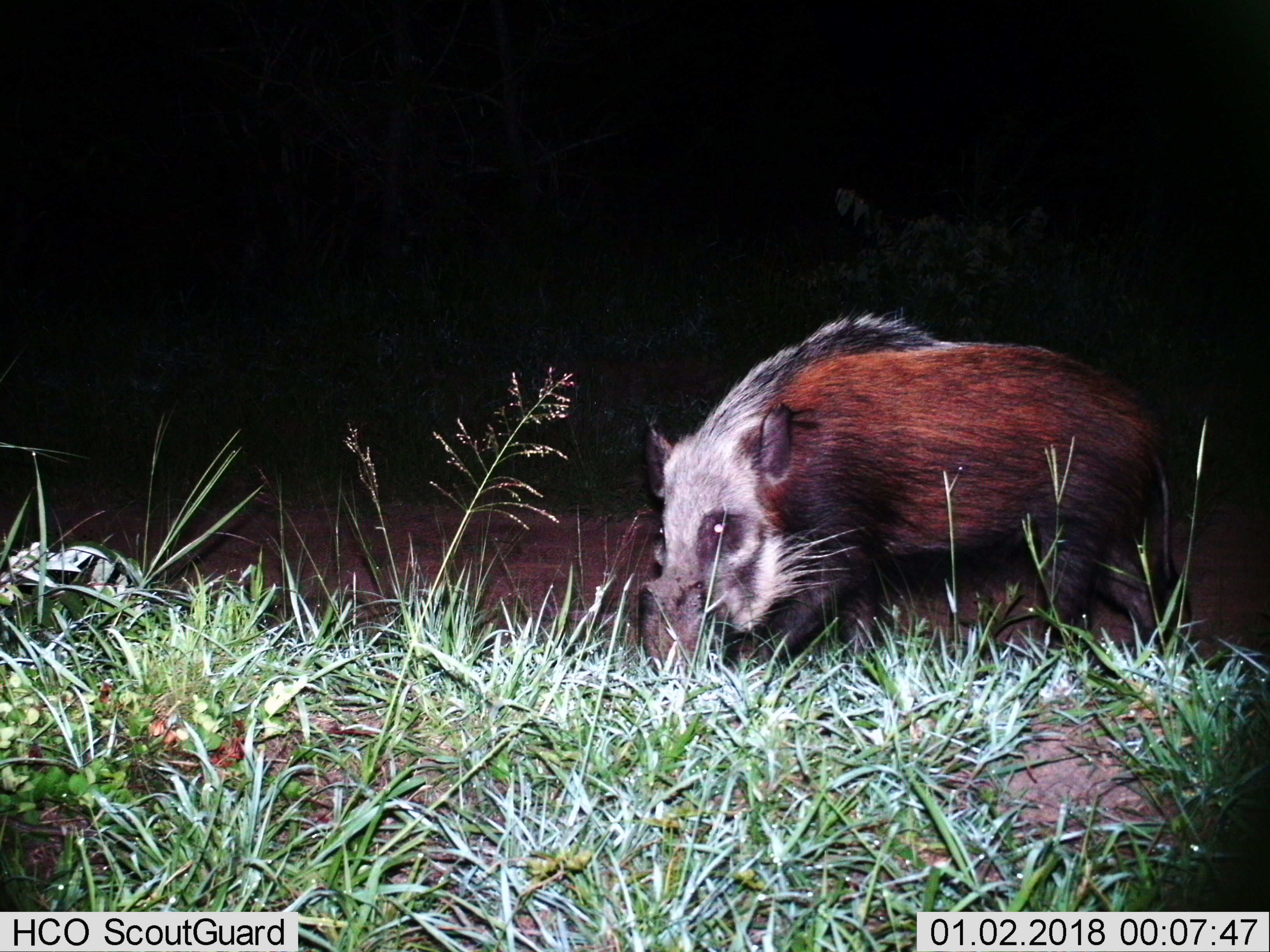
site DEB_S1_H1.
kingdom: Animalia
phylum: Chordata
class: Mammalia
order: Artiodactyla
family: Suidae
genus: Potamochoerus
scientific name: Potamochoerus larvatus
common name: bushpig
Bushpig (Potamochoerus larvatus), count 1. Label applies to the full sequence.